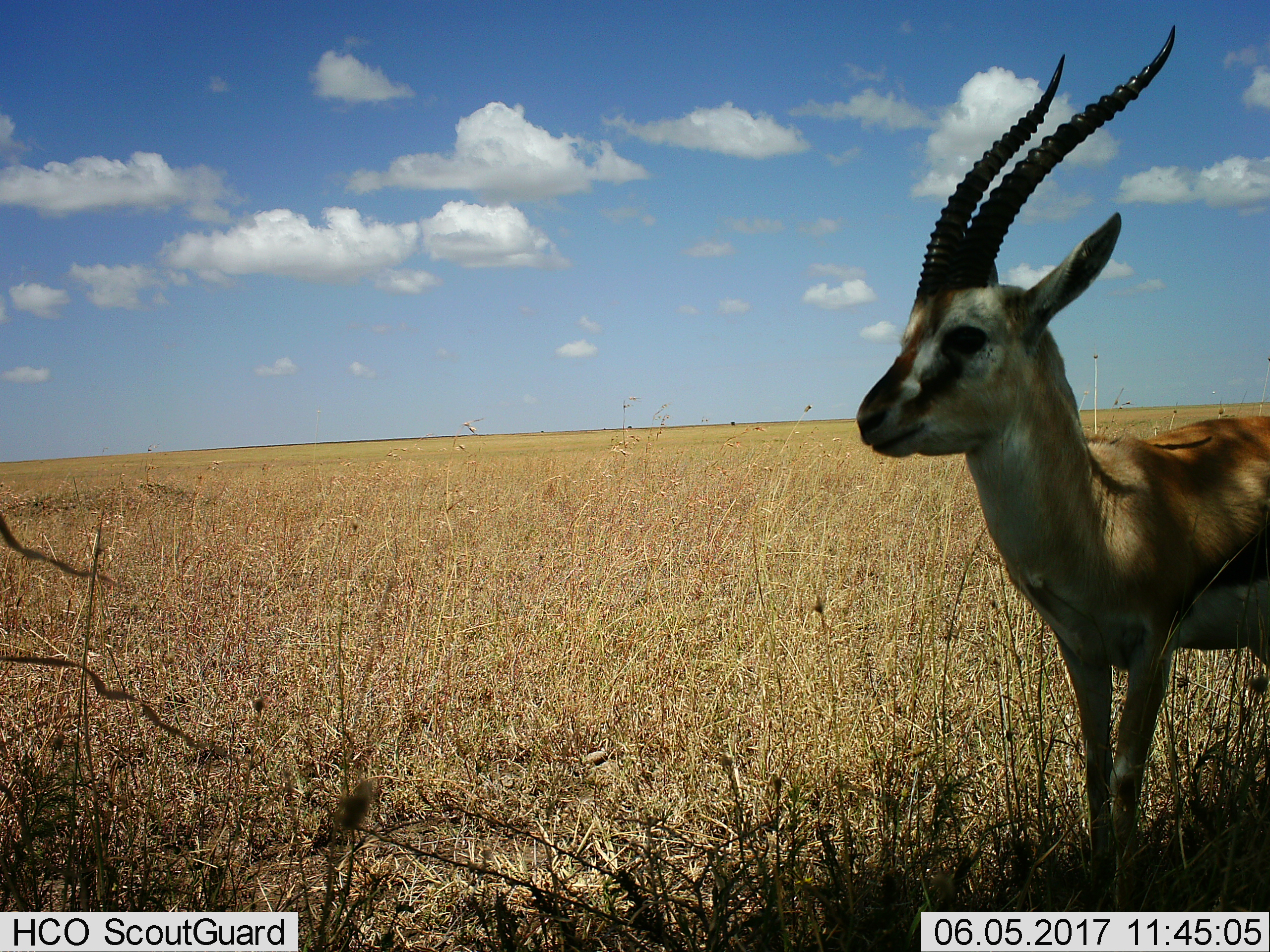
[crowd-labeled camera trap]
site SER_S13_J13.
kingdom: Animalia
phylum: Chordata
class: Mammalia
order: Artiodactyla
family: Bovidae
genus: Eudorcas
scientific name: Eudorcas thomsonii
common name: thomson's gazelle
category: gazellethomsons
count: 1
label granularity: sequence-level